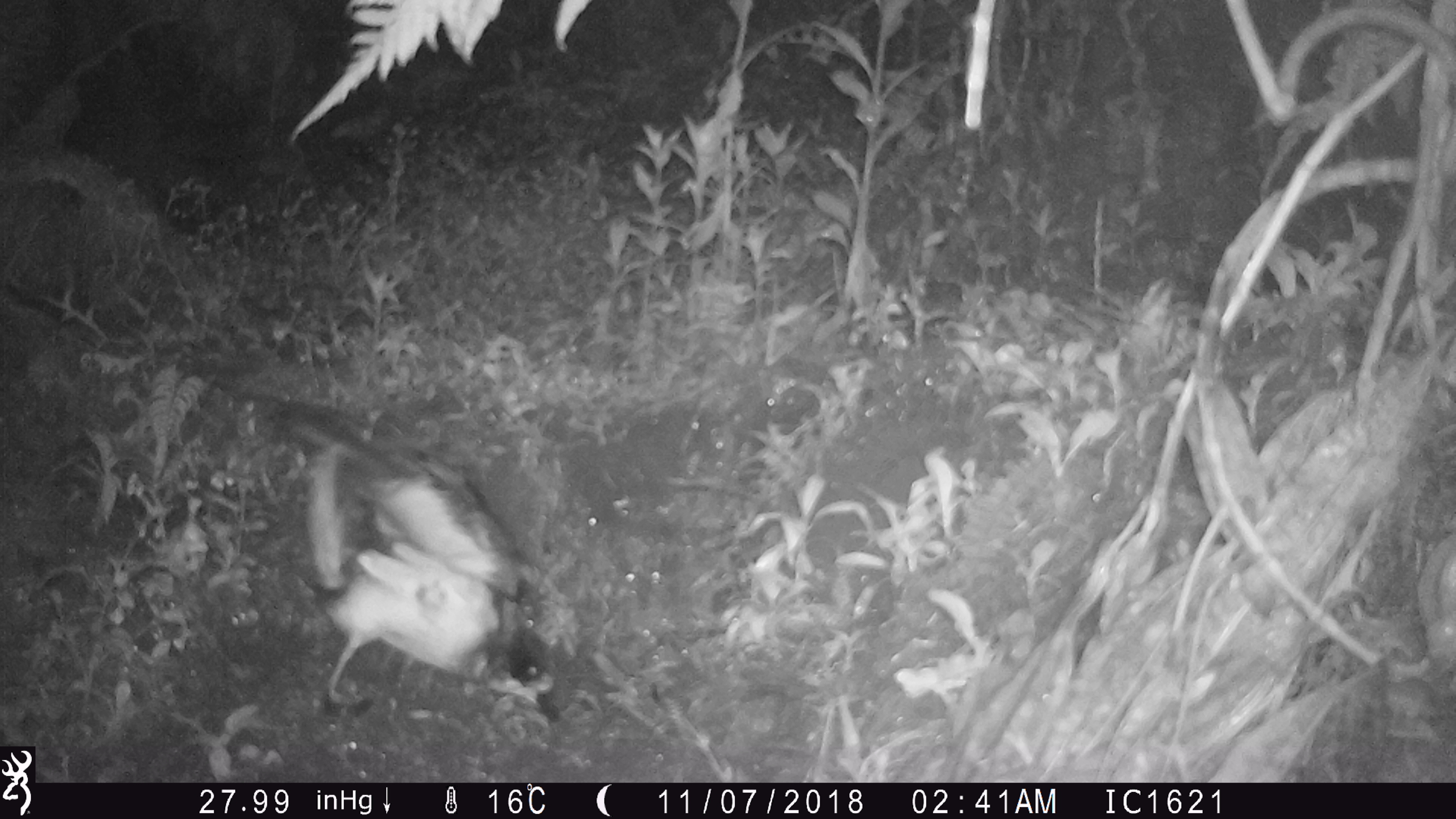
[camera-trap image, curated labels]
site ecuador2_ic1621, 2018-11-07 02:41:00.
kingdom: Animalia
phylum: Chordata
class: Aves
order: Procellariiformes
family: Procellariidae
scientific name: Procellariidae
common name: petrel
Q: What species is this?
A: Petrel (Procellariidae).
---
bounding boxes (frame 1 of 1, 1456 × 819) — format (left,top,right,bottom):
petrel: (249,375,581,743)